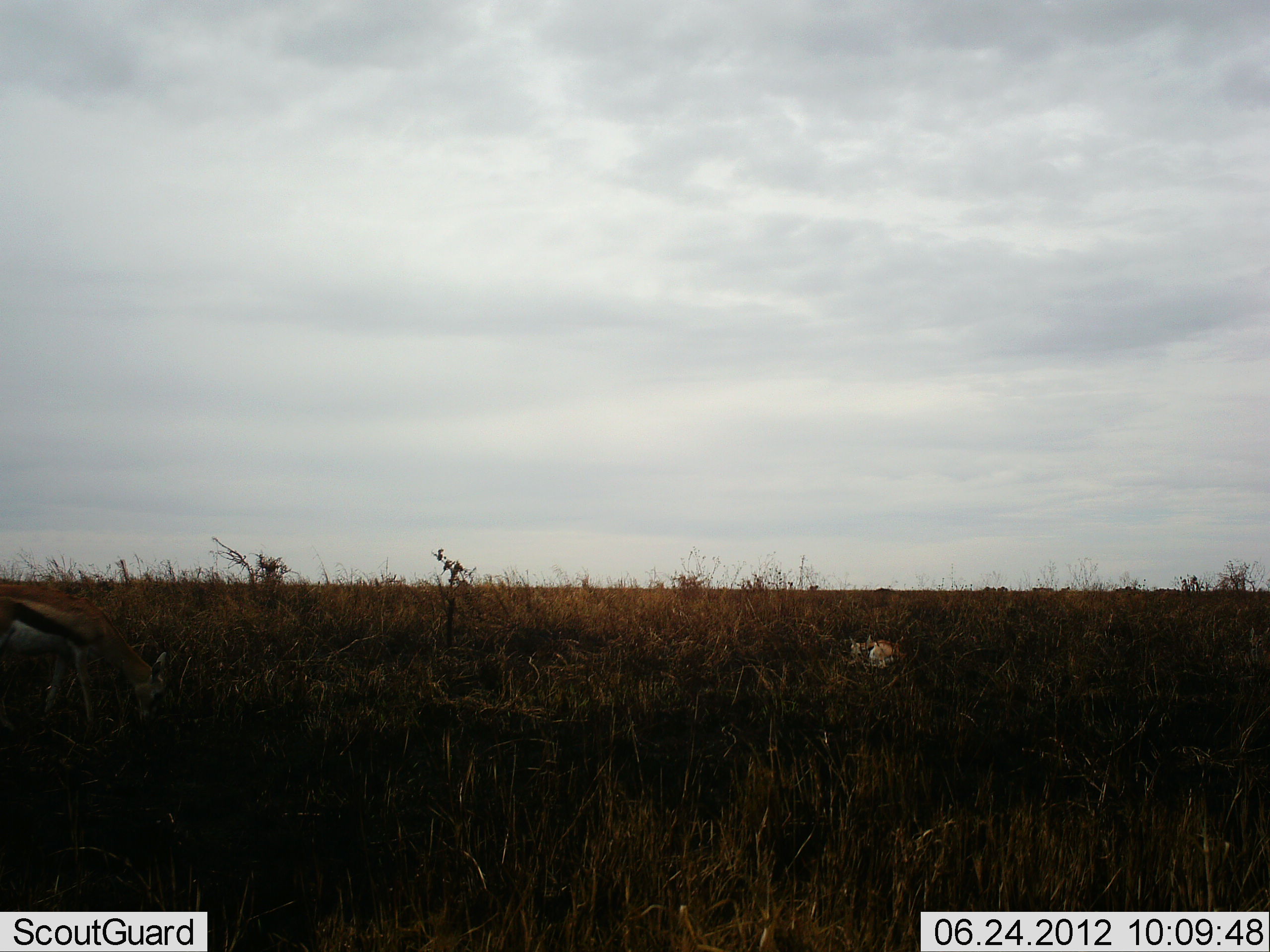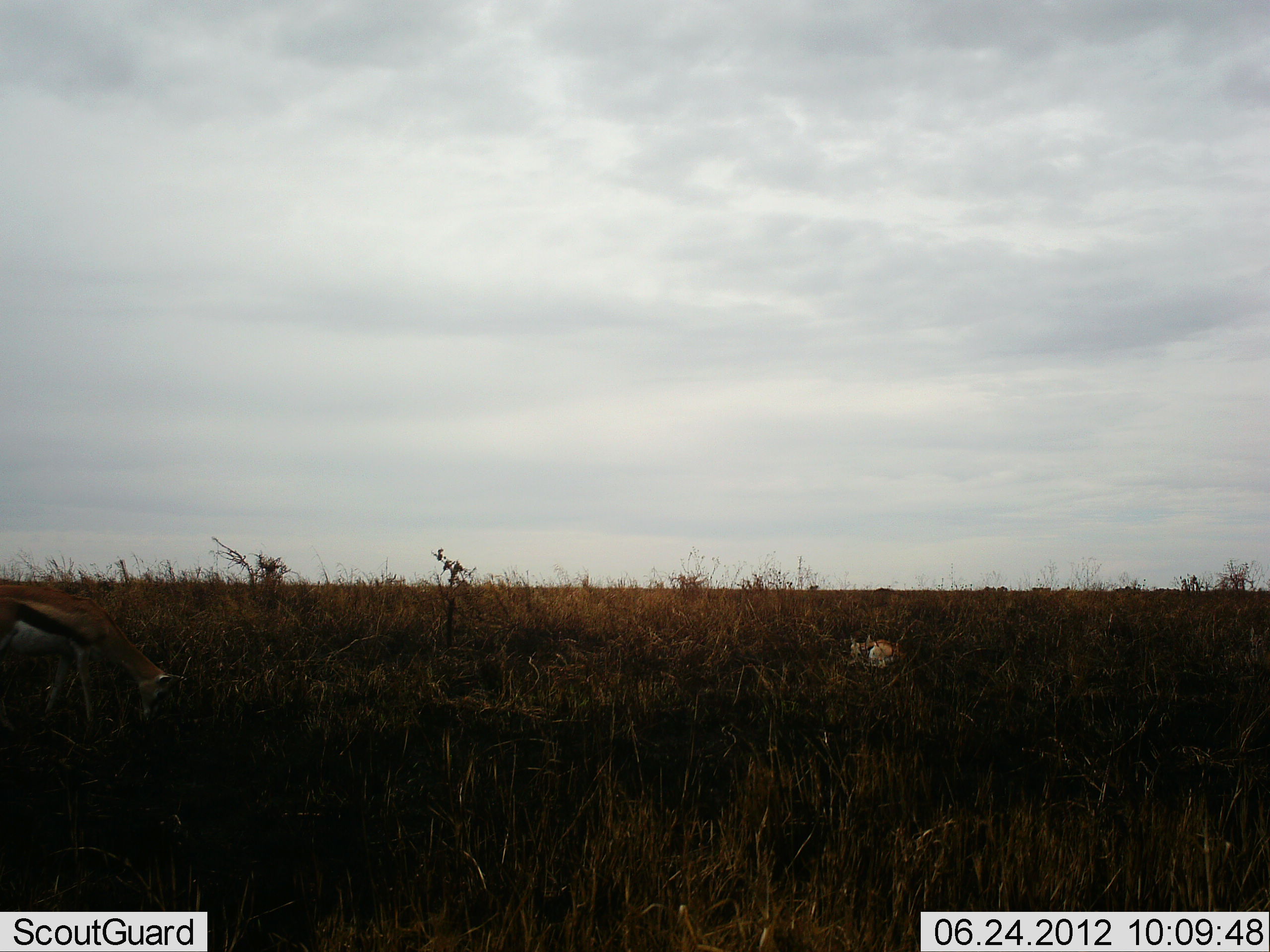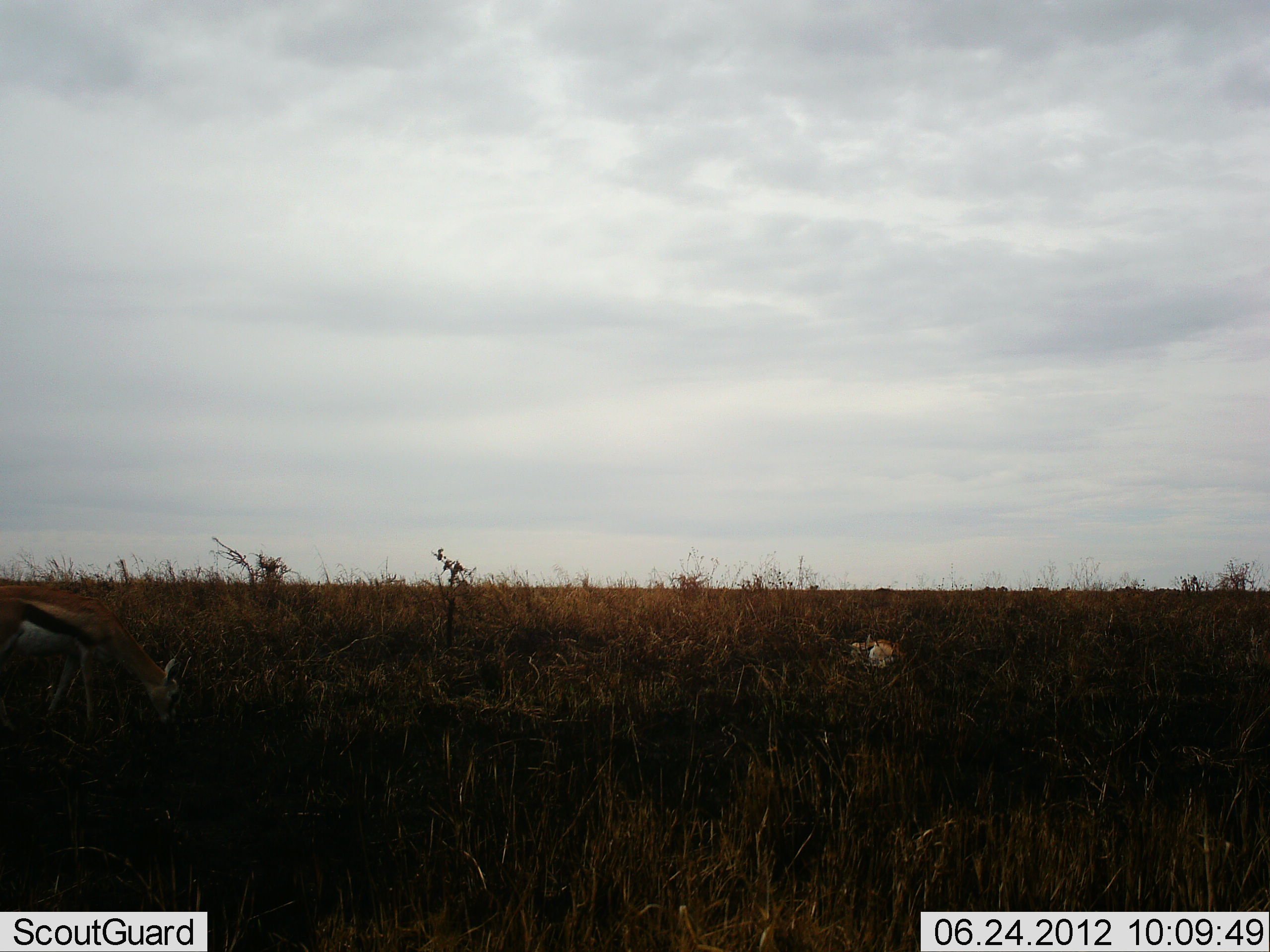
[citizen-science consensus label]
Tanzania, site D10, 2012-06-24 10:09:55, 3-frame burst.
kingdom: Animalia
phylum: Chordata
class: Mammalia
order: Artiodactyla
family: Bovidae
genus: Eudorcas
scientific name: Eudorcas thomsonii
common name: thomson's gazelle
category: gazellethomsons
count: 1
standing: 20%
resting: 30%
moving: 10%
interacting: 0%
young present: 10%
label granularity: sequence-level